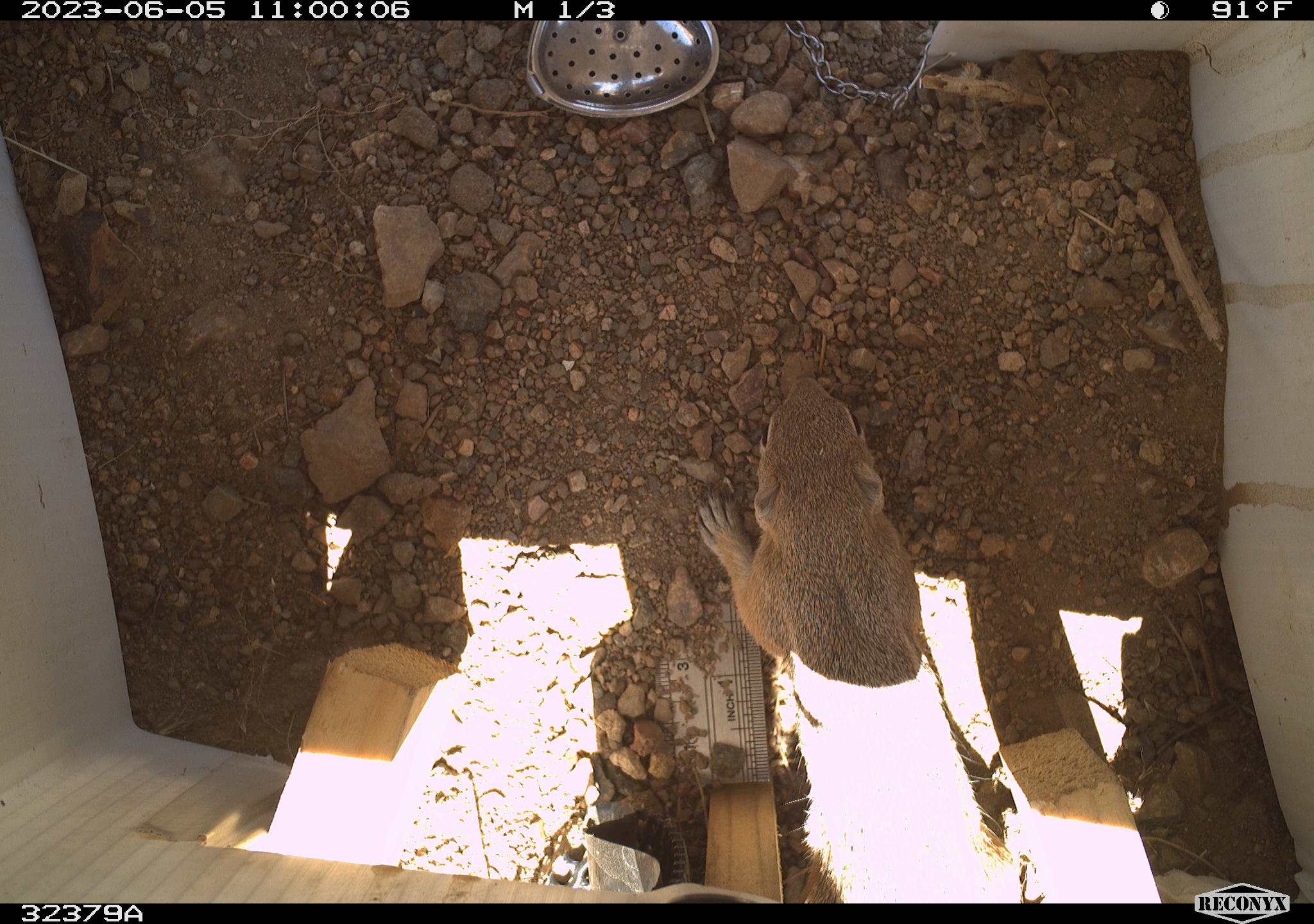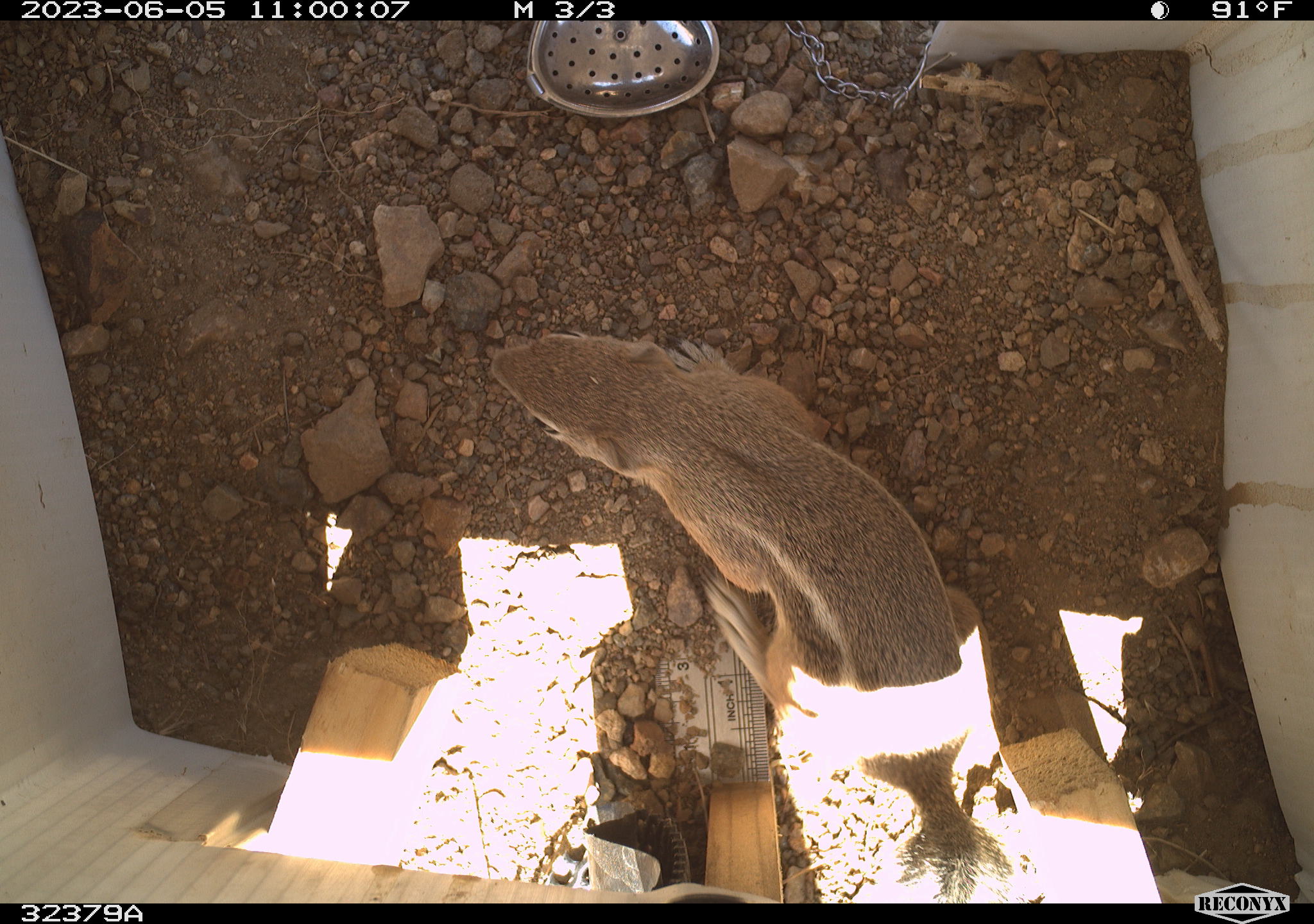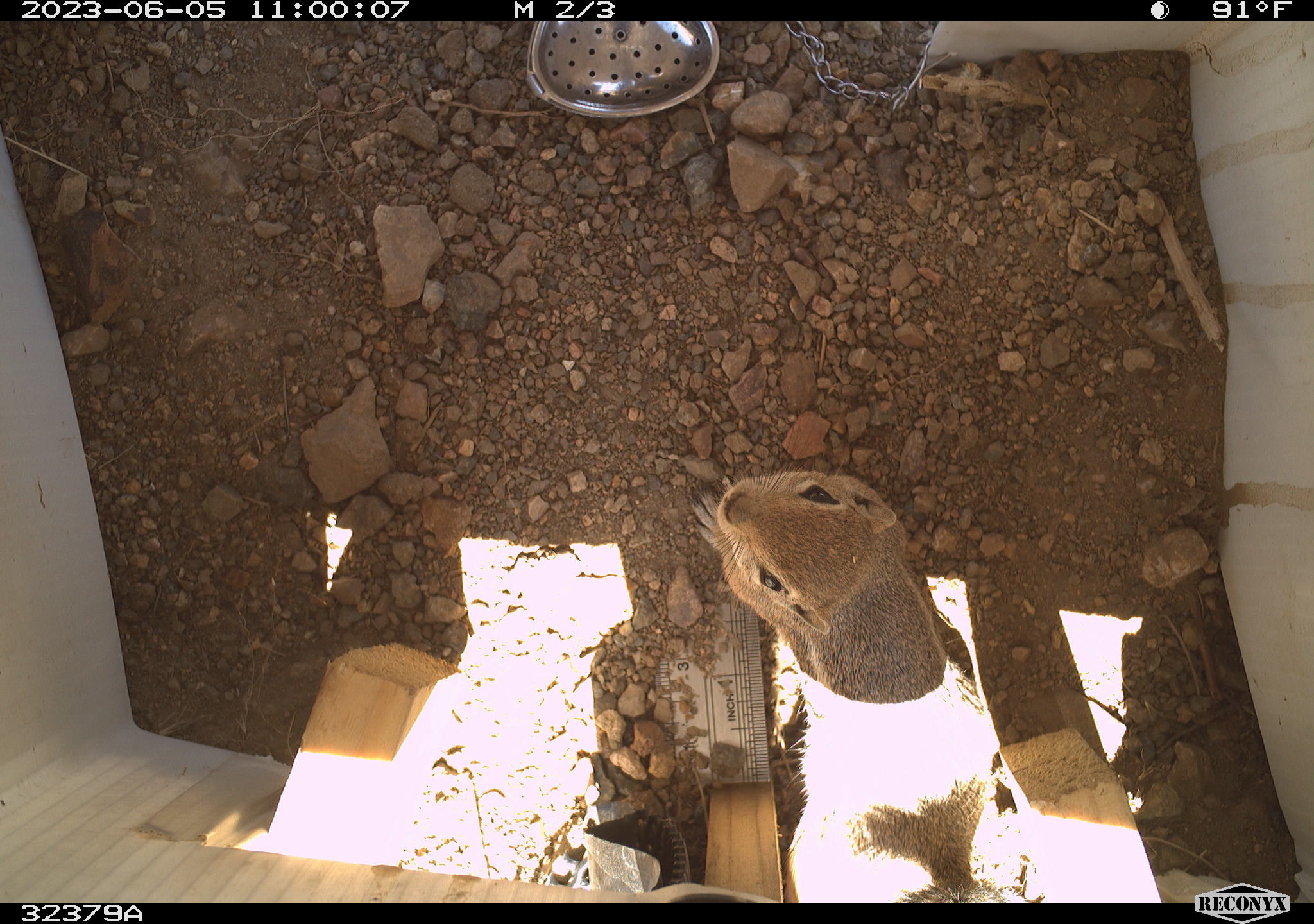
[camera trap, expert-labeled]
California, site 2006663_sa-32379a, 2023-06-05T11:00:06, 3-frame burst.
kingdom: Animalia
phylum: Chordata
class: Mammalia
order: Rodentia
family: Sciuridae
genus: Ammospermophilus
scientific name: Ammospermophilus leucurus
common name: white-tailed antelope squirrel